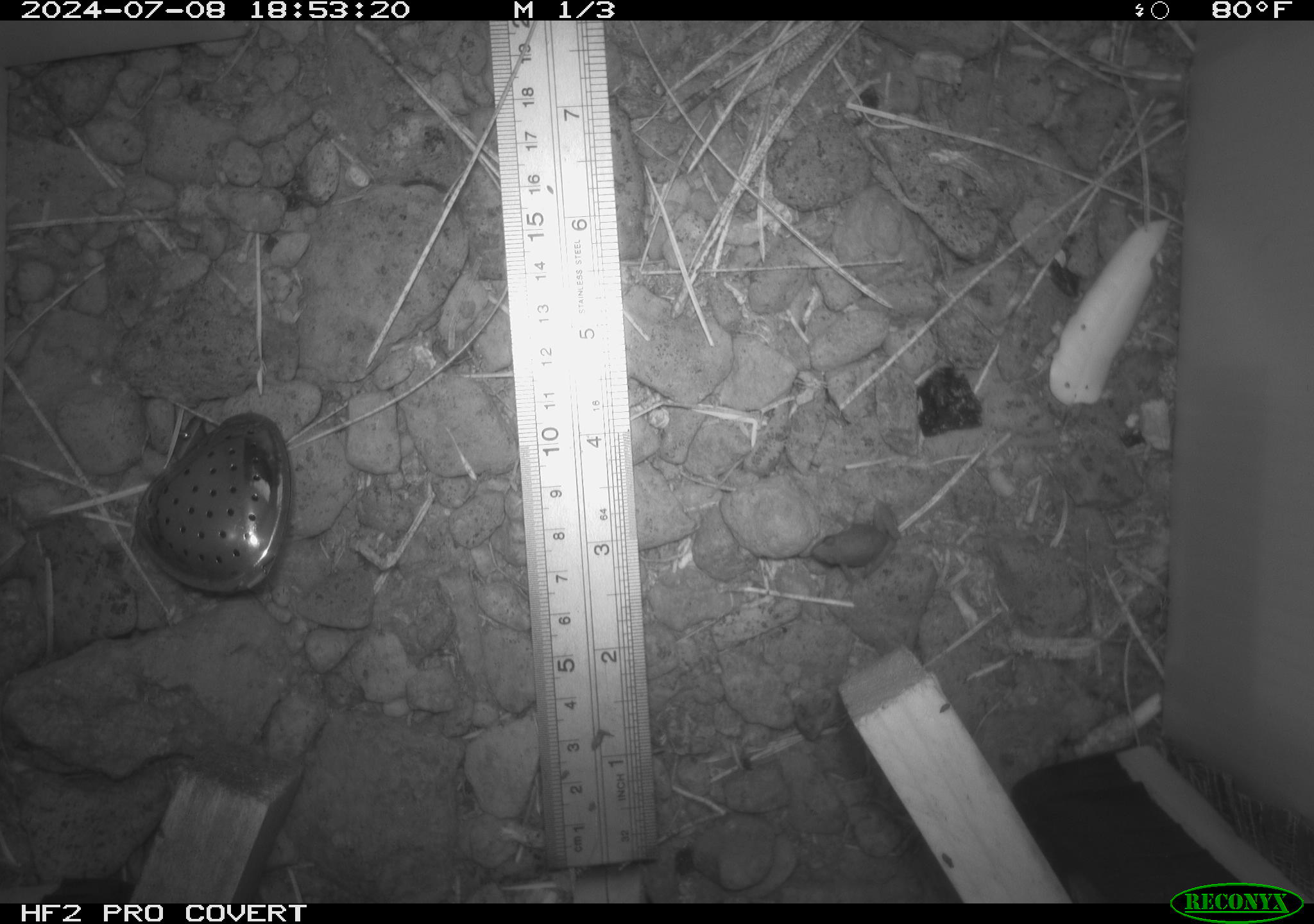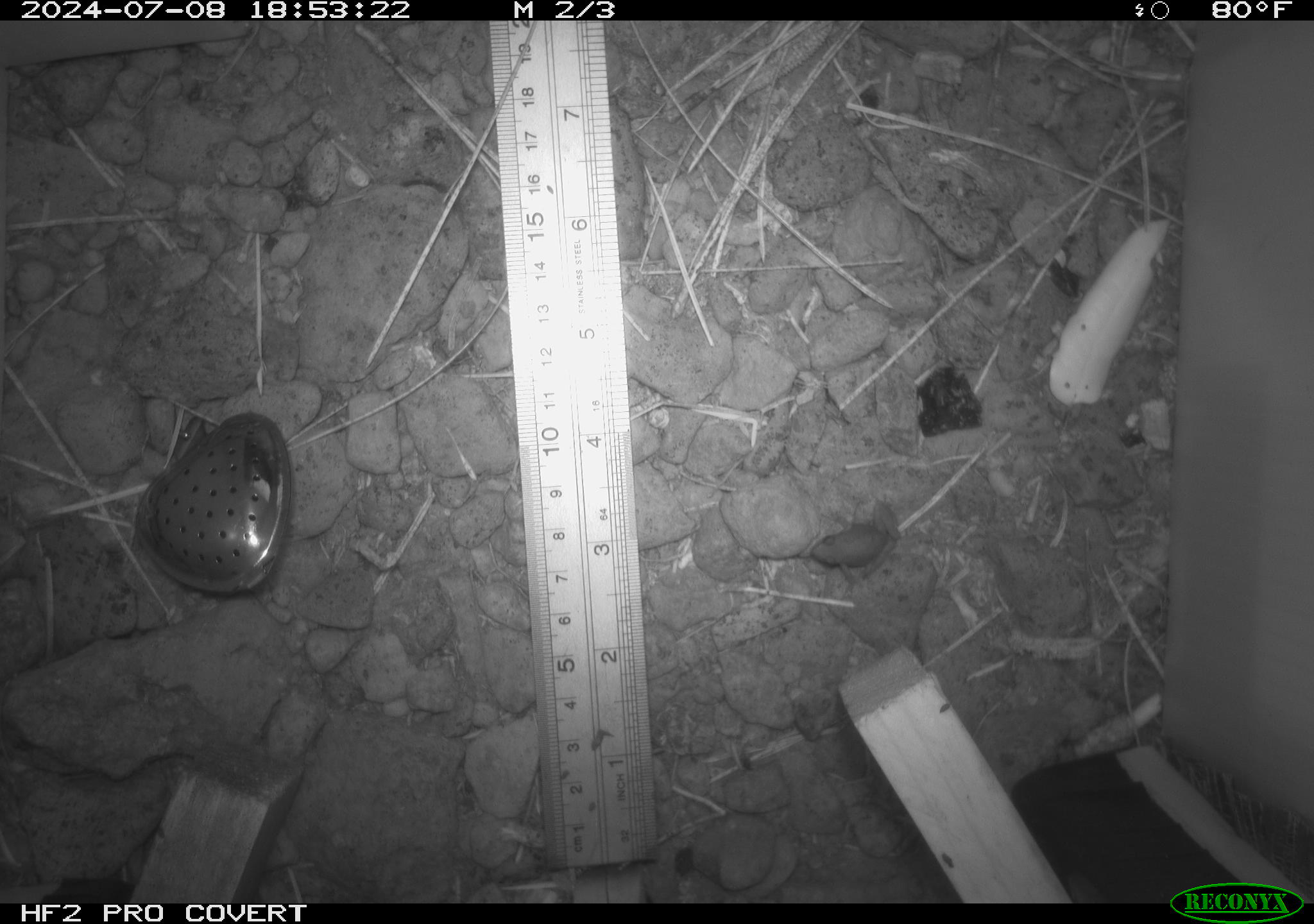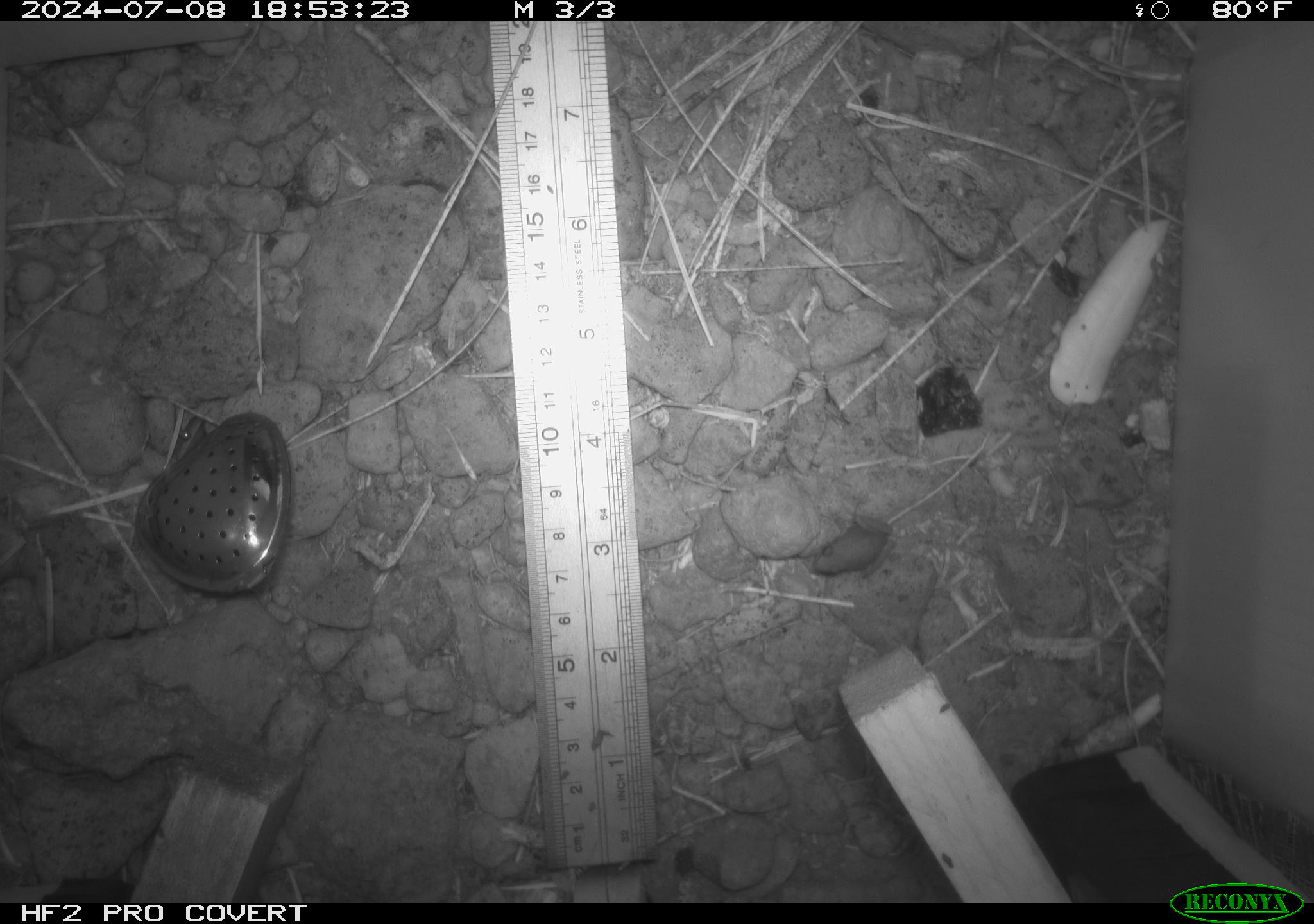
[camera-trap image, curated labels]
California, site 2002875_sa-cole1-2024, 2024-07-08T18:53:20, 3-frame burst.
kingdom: Animalia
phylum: Chordata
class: Amphibia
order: Anura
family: Hylidae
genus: Pseudacris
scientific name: Pseudacris regilla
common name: sierran treefrog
Sierran treefrog (Pseudacris regilla).